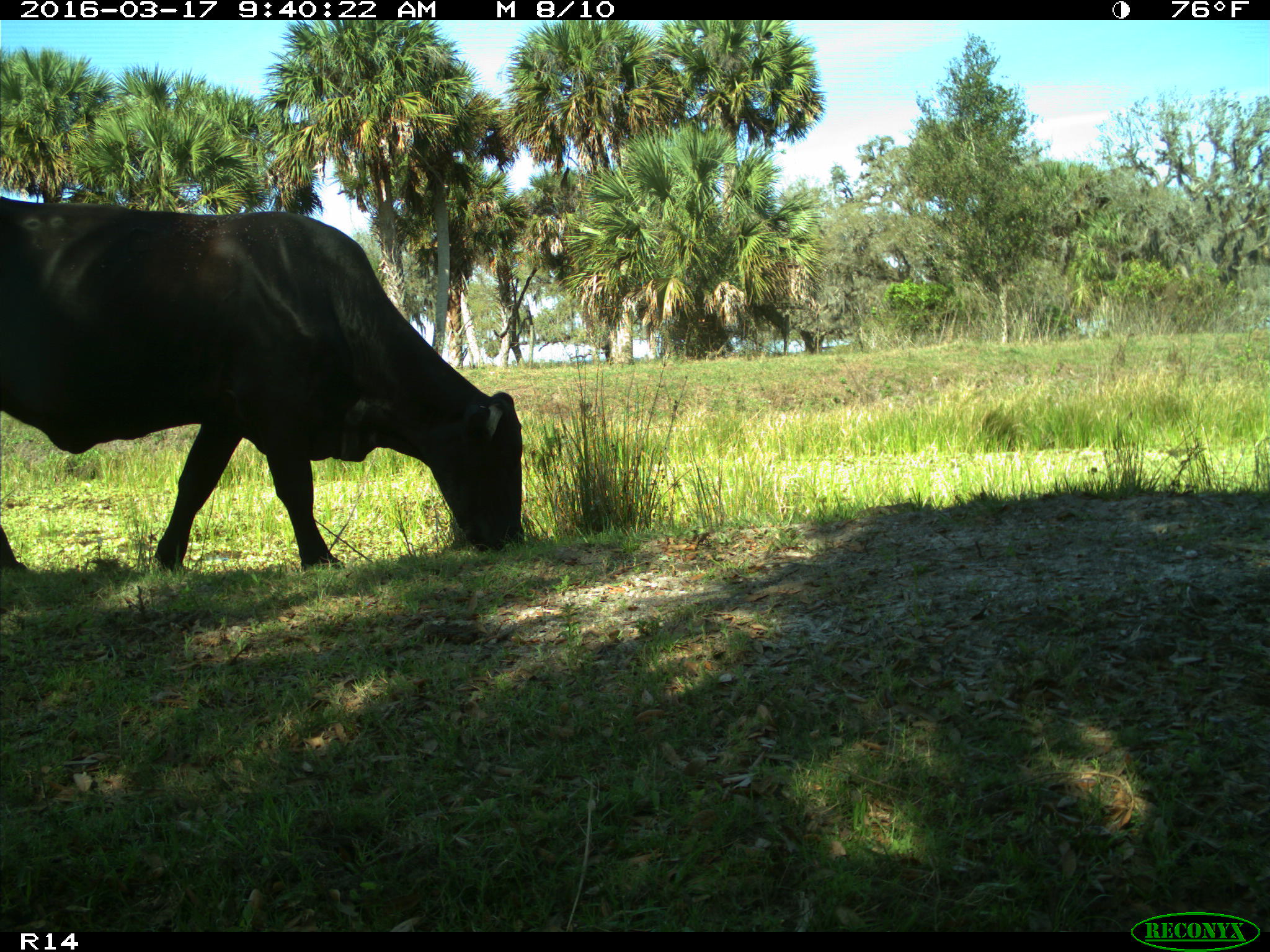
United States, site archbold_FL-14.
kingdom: Animalia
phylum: Chordata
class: Mammalia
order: Artiodactyla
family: Bovidae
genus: Bos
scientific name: Bos taurus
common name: domestic cow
Bos taurus (domestic cow).